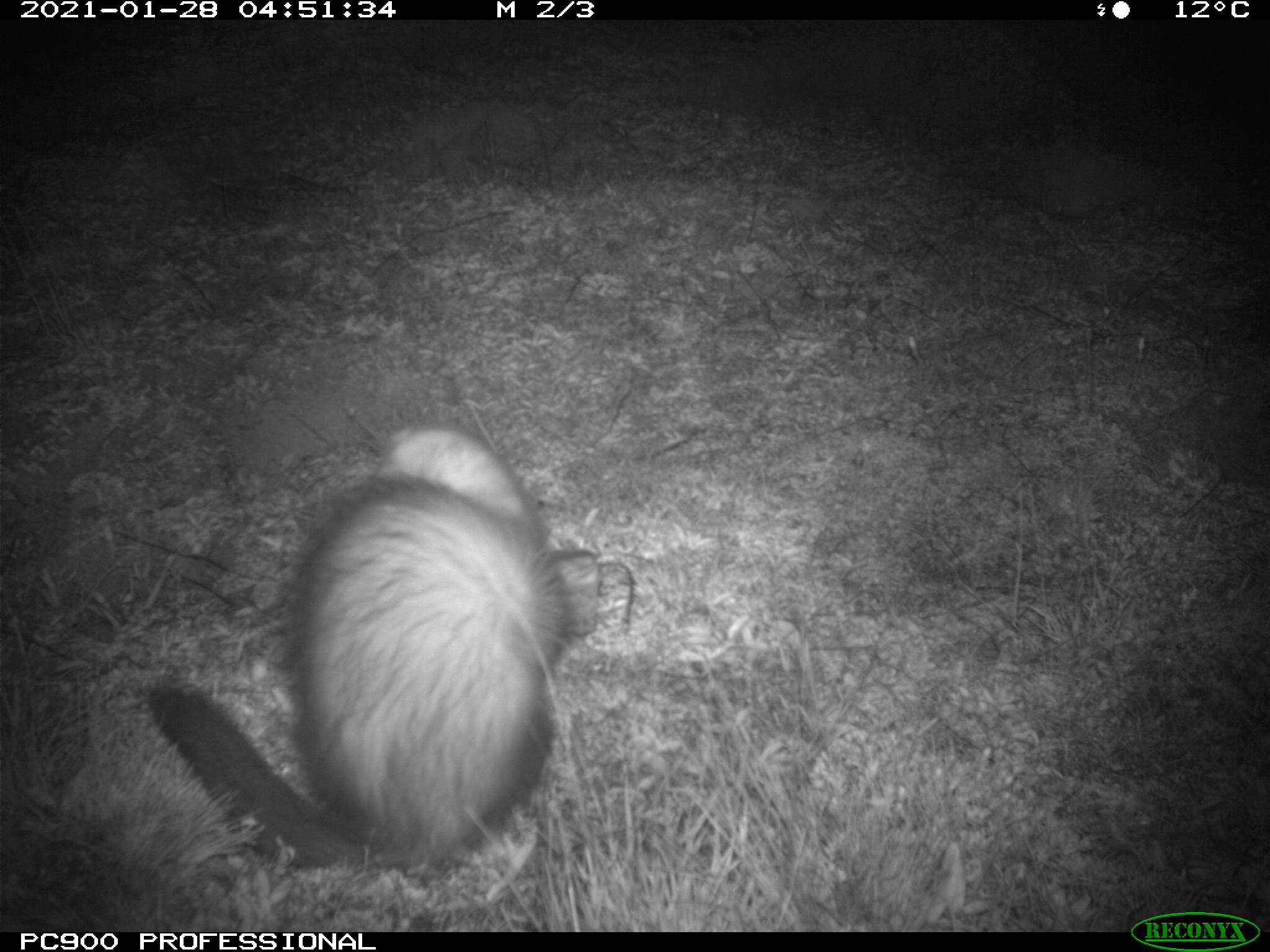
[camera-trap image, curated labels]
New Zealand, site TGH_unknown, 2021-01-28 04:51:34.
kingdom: Animalia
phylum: Chordata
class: Mammalia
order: Carnivora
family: Mustelidae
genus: Mustela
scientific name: Mustela furo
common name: ferret